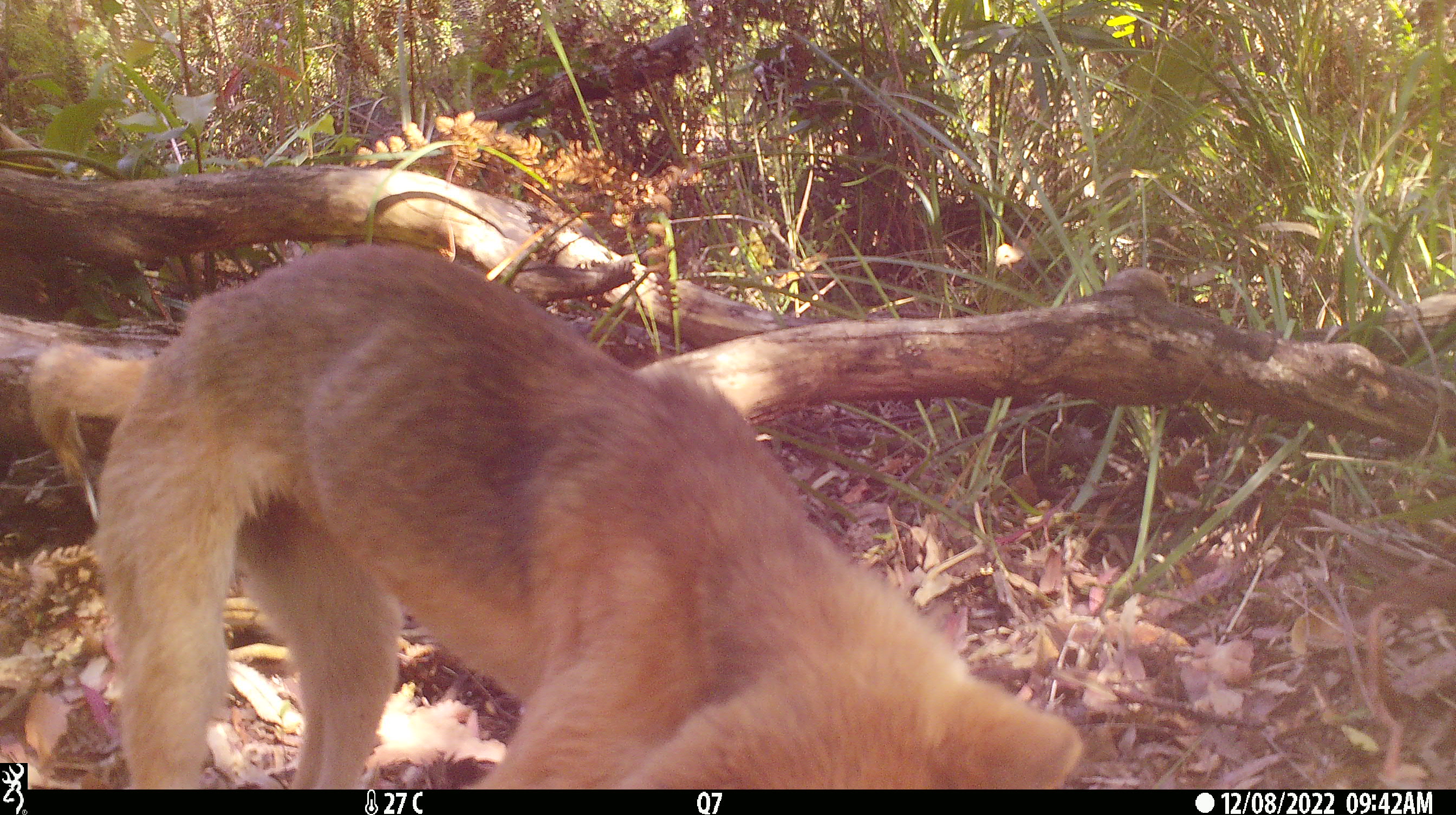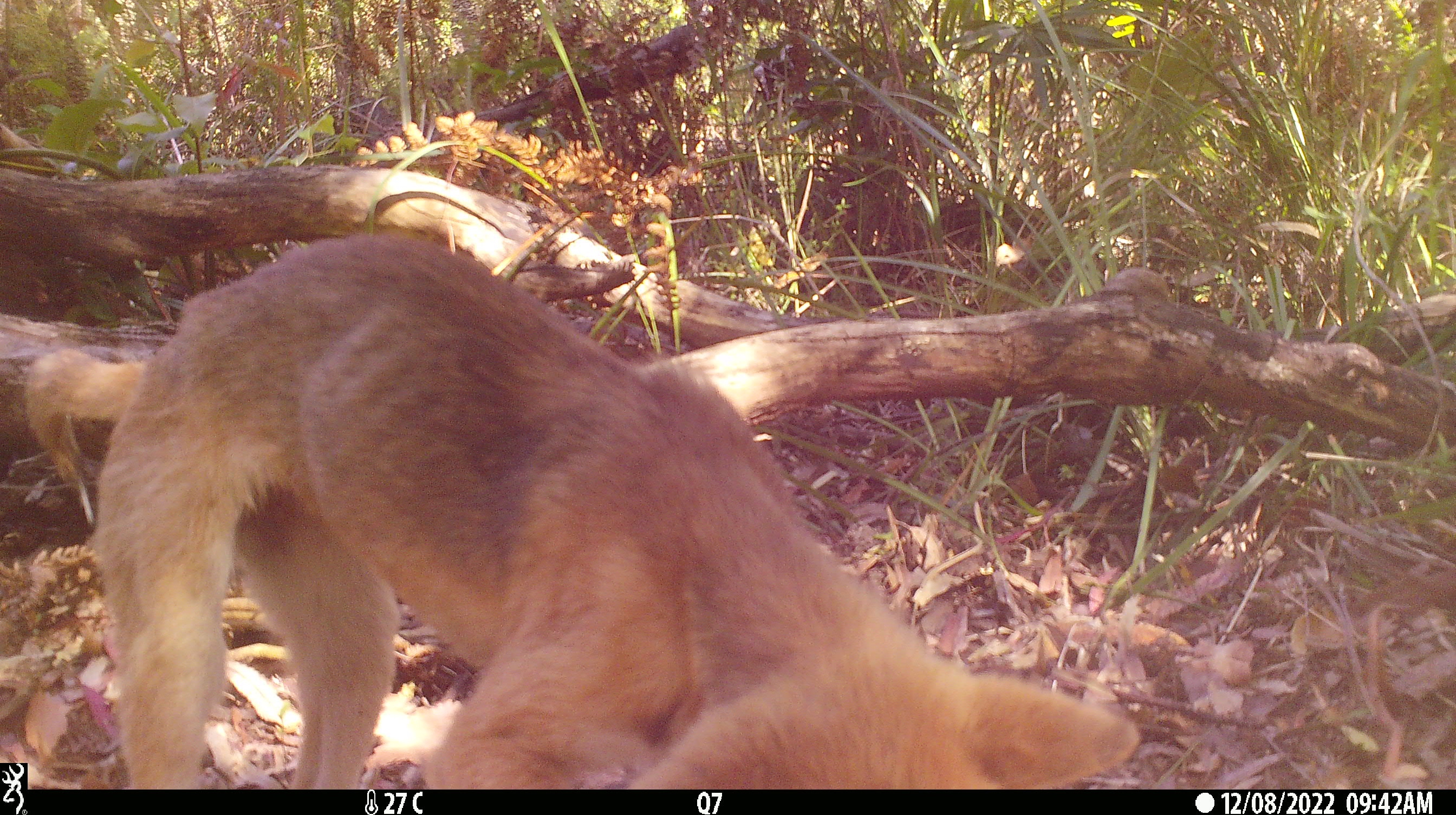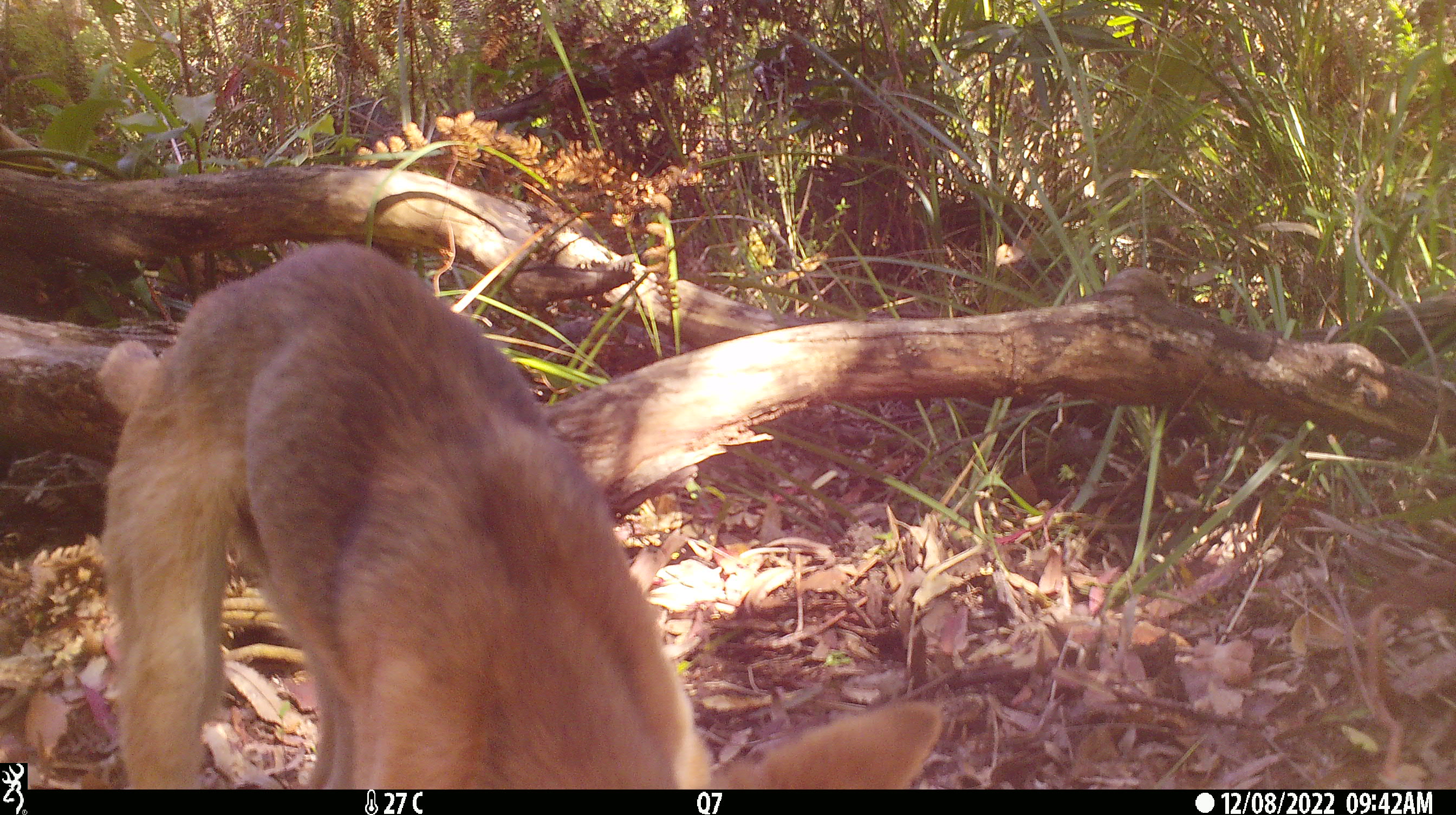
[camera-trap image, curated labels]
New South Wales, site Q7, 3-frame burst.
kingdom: Animalia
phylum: Chordata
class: Mammalia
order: Carnivora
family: Canidae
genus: Canis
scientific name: Canis familiaris dingo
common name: dingo